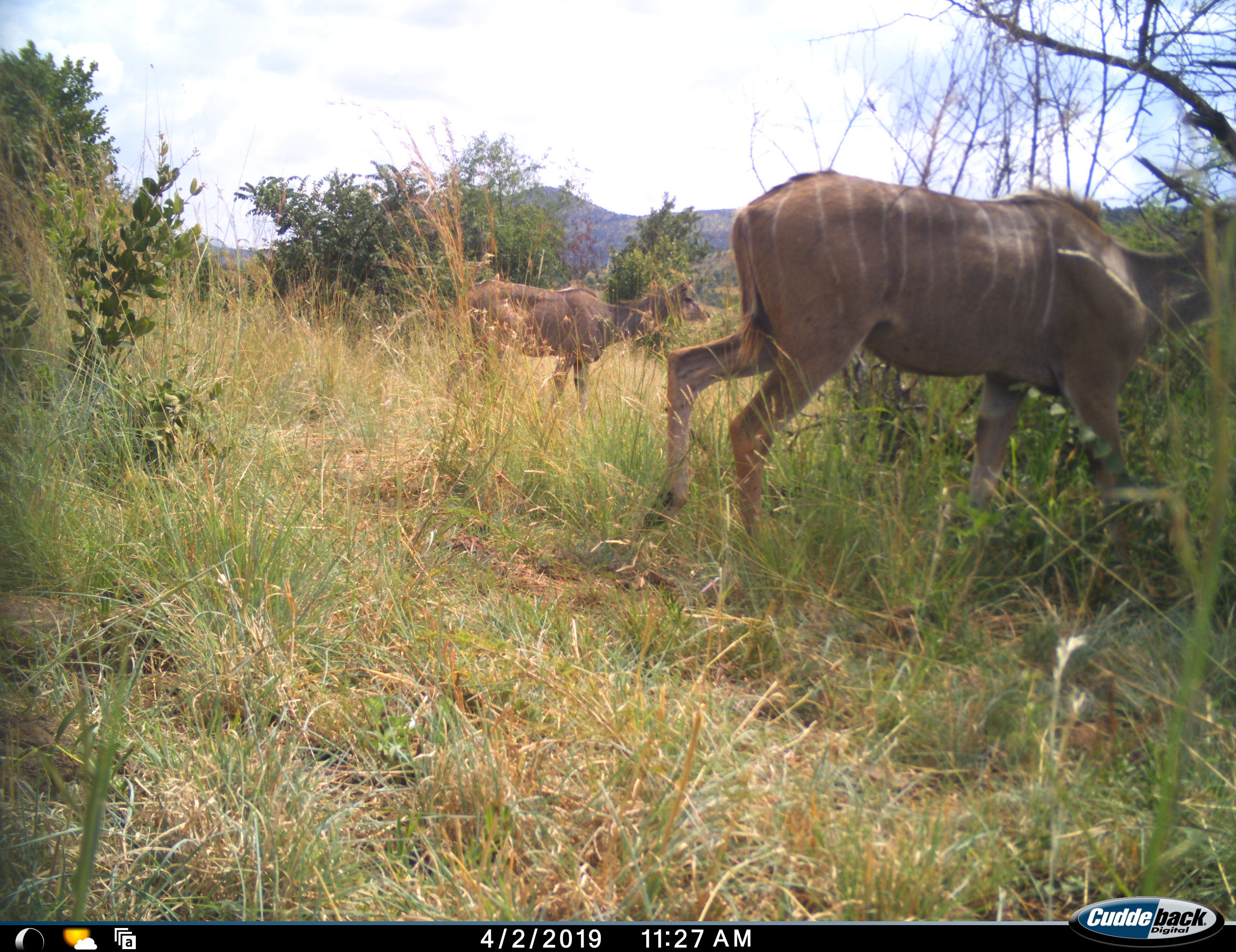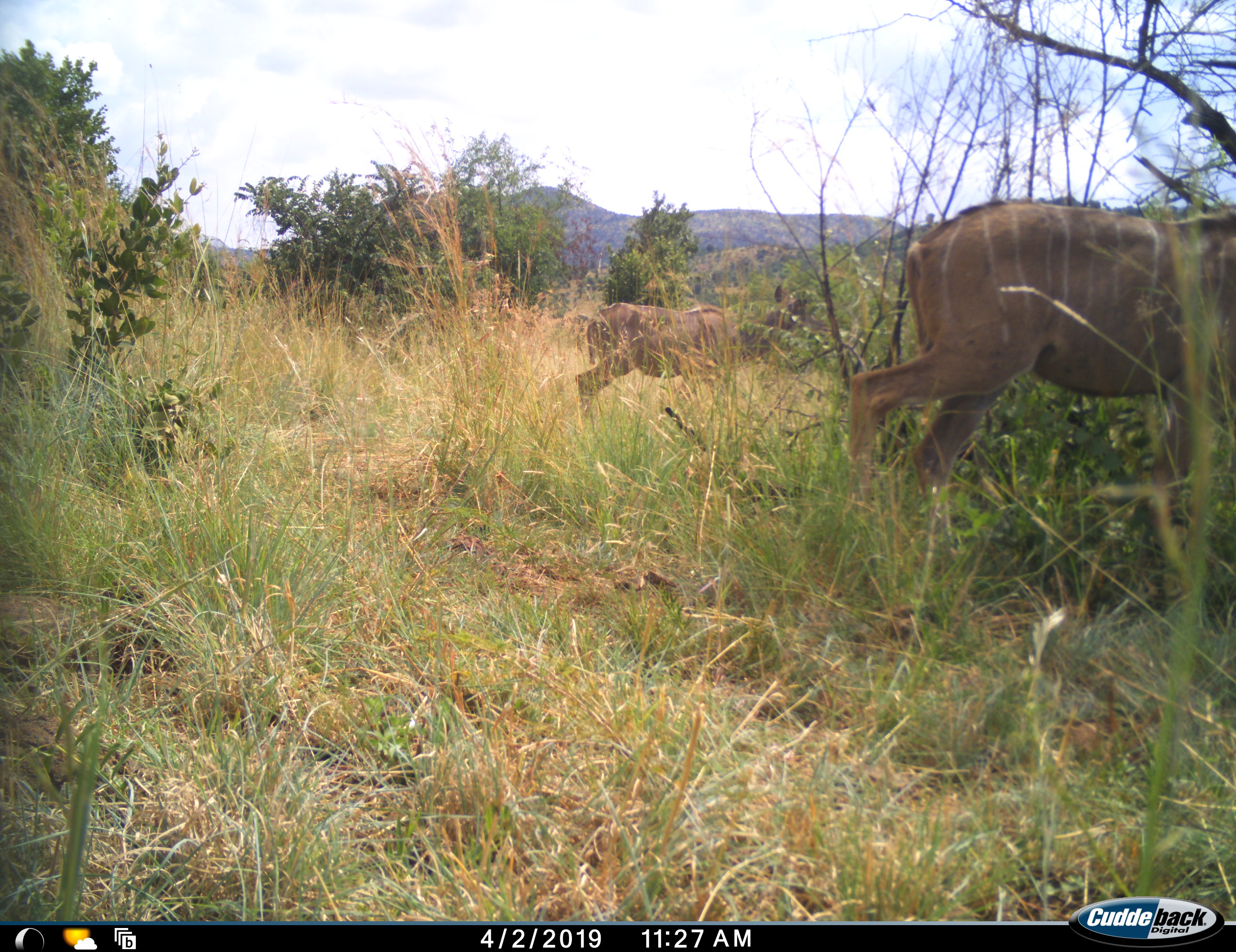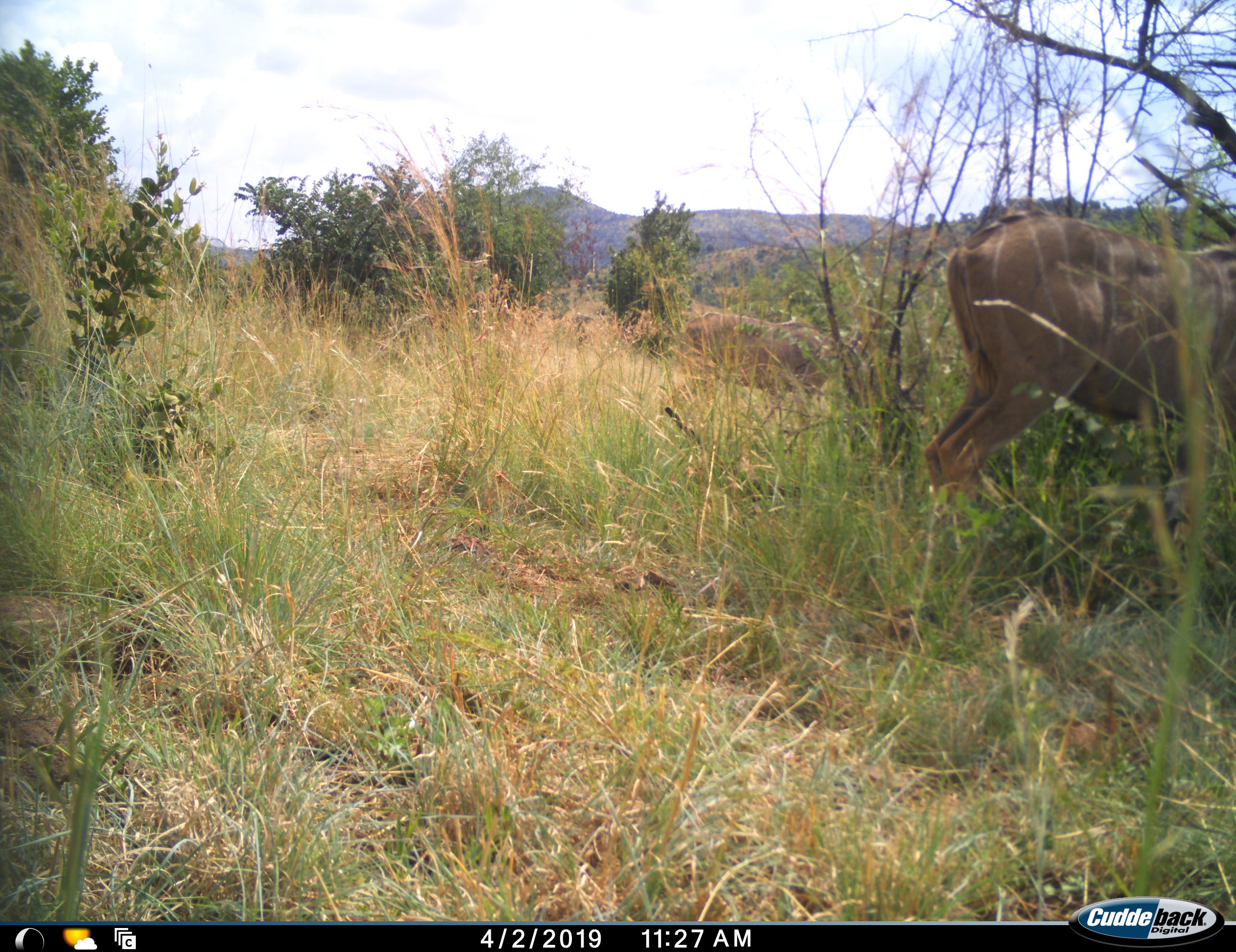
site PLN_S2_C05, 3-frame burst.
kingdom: Animalia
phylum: Chordata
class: Mammalia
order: Artiodactyla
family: Bovidae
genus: Tragelaphus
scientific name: Tragelaphus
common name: kudu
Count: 2.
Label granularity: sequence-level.